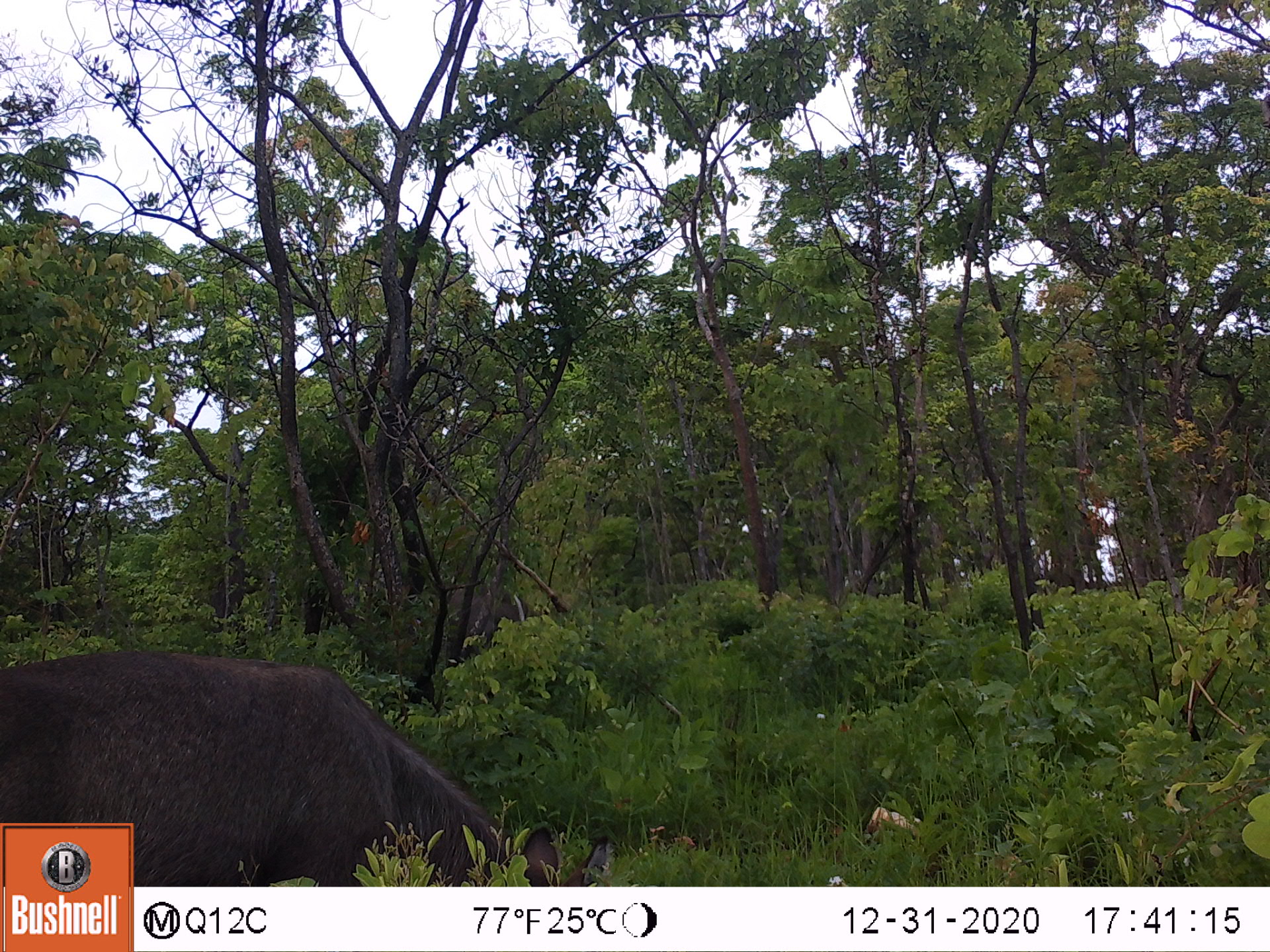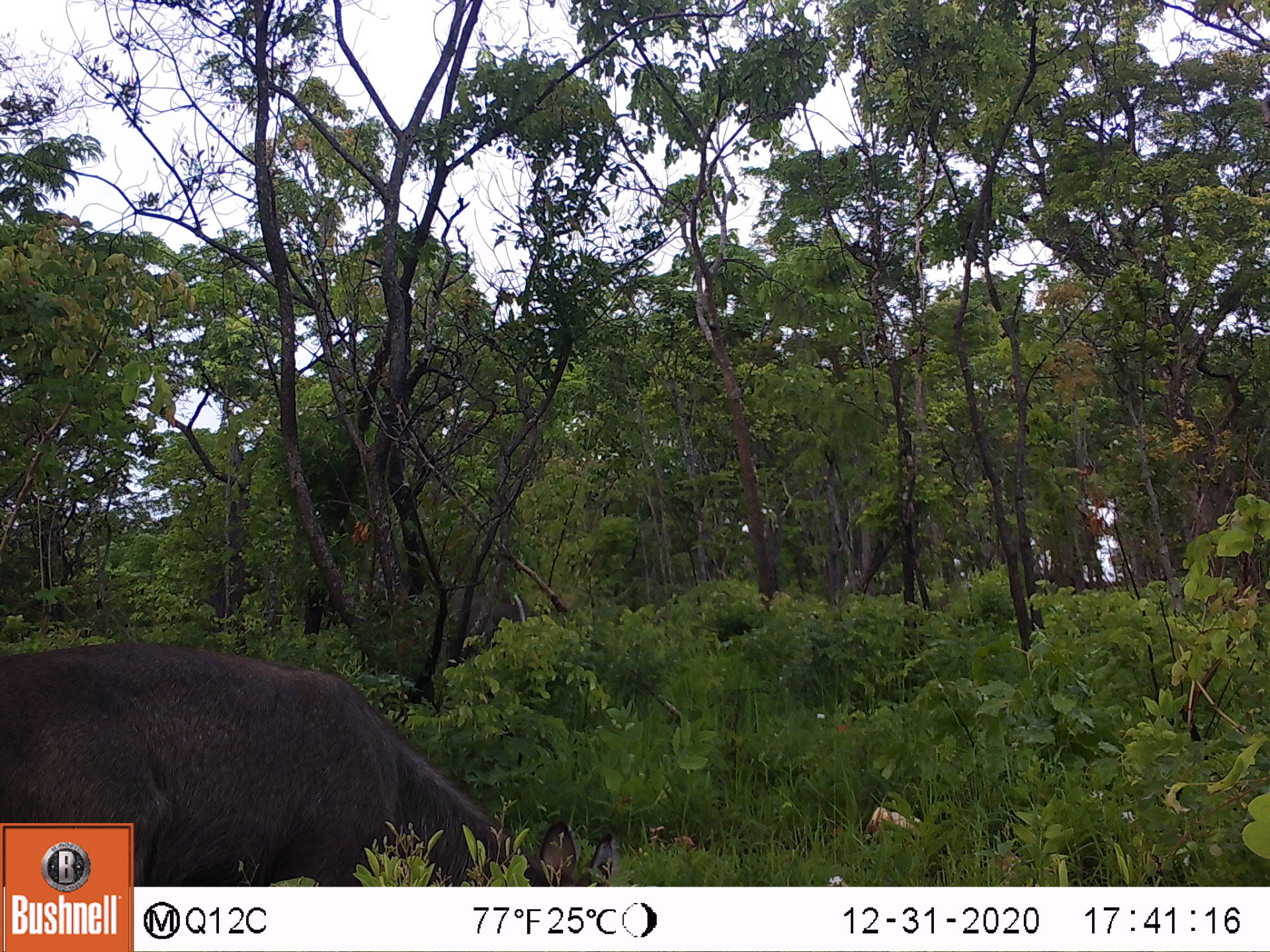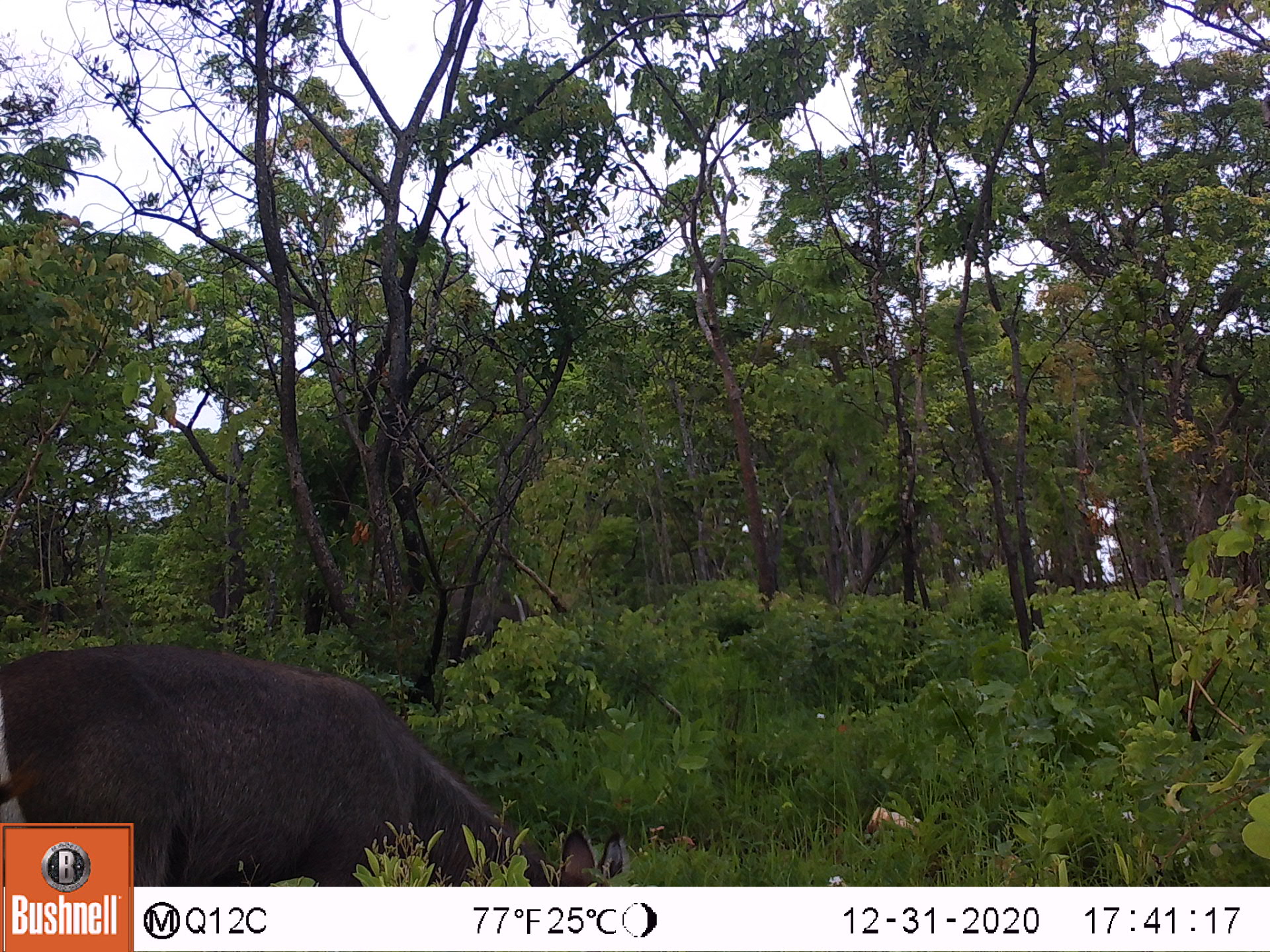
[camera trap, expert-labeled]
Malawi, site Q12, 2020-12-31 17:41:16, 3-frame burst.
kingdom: Animalia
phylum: Chordata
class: Mammalia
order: Artiodactyla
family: Bovidae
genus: Kobus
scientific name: Kobus ellipsiprymnus ellipsiprymnus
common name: common waterbuck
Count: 1.